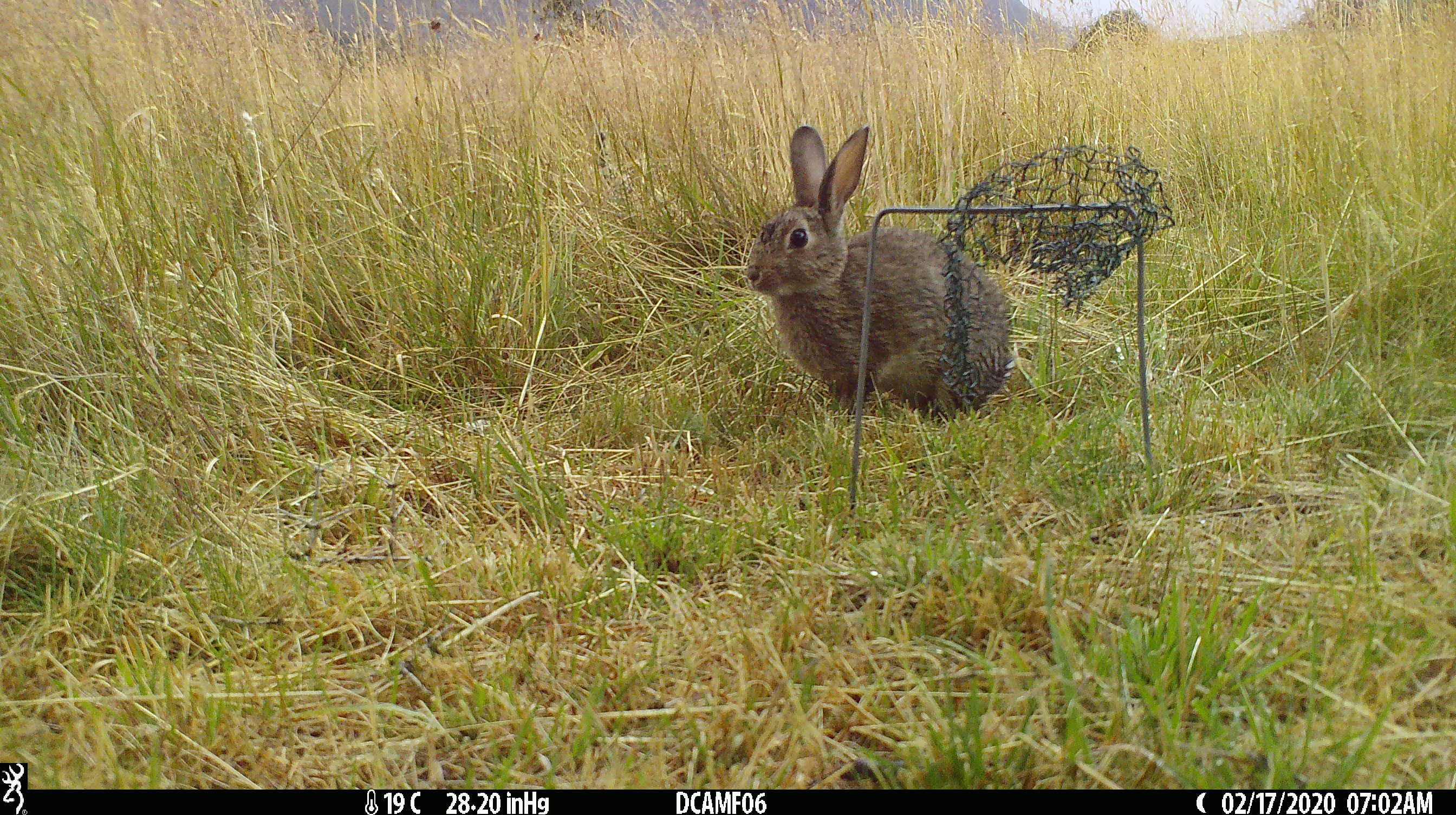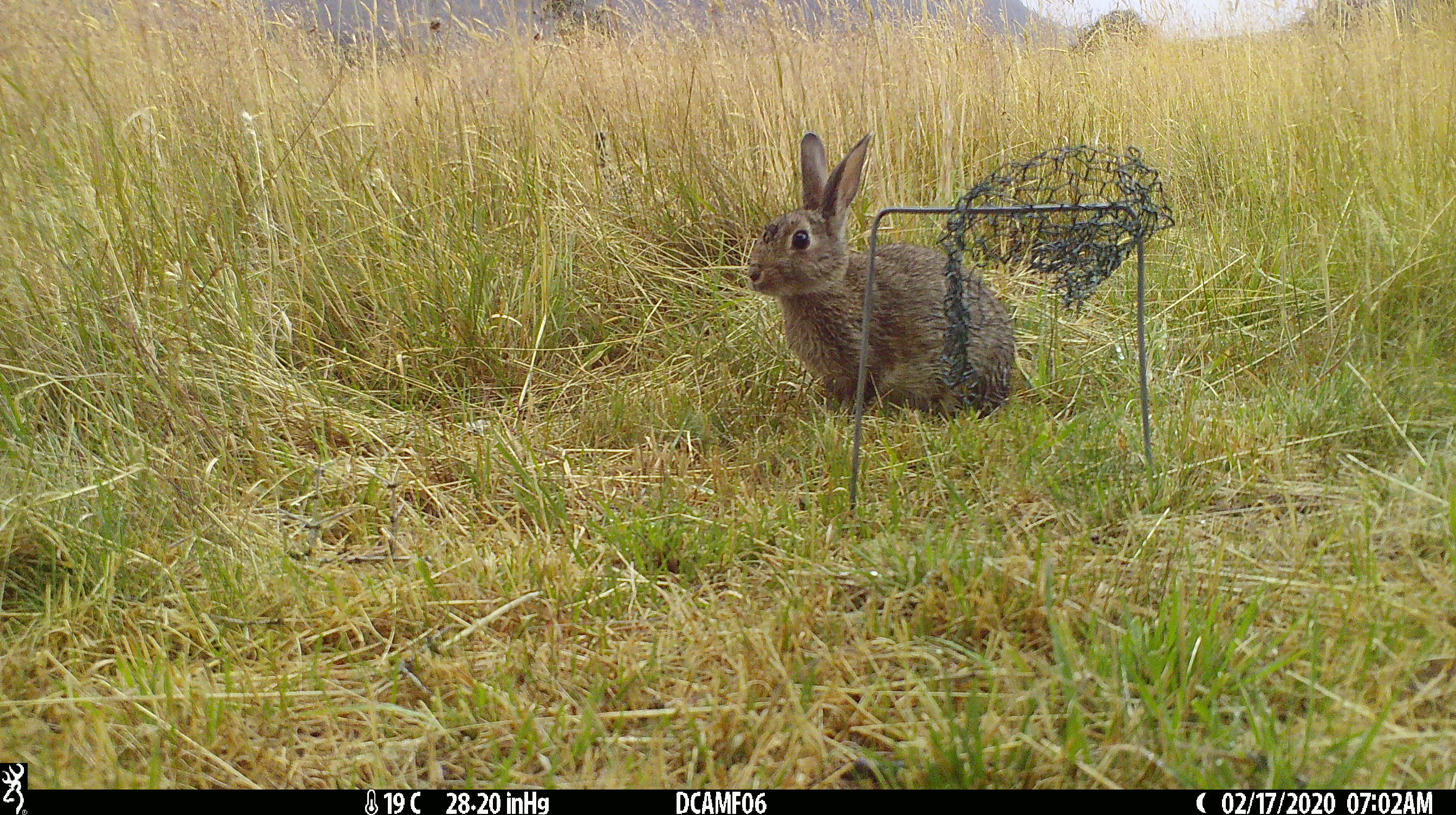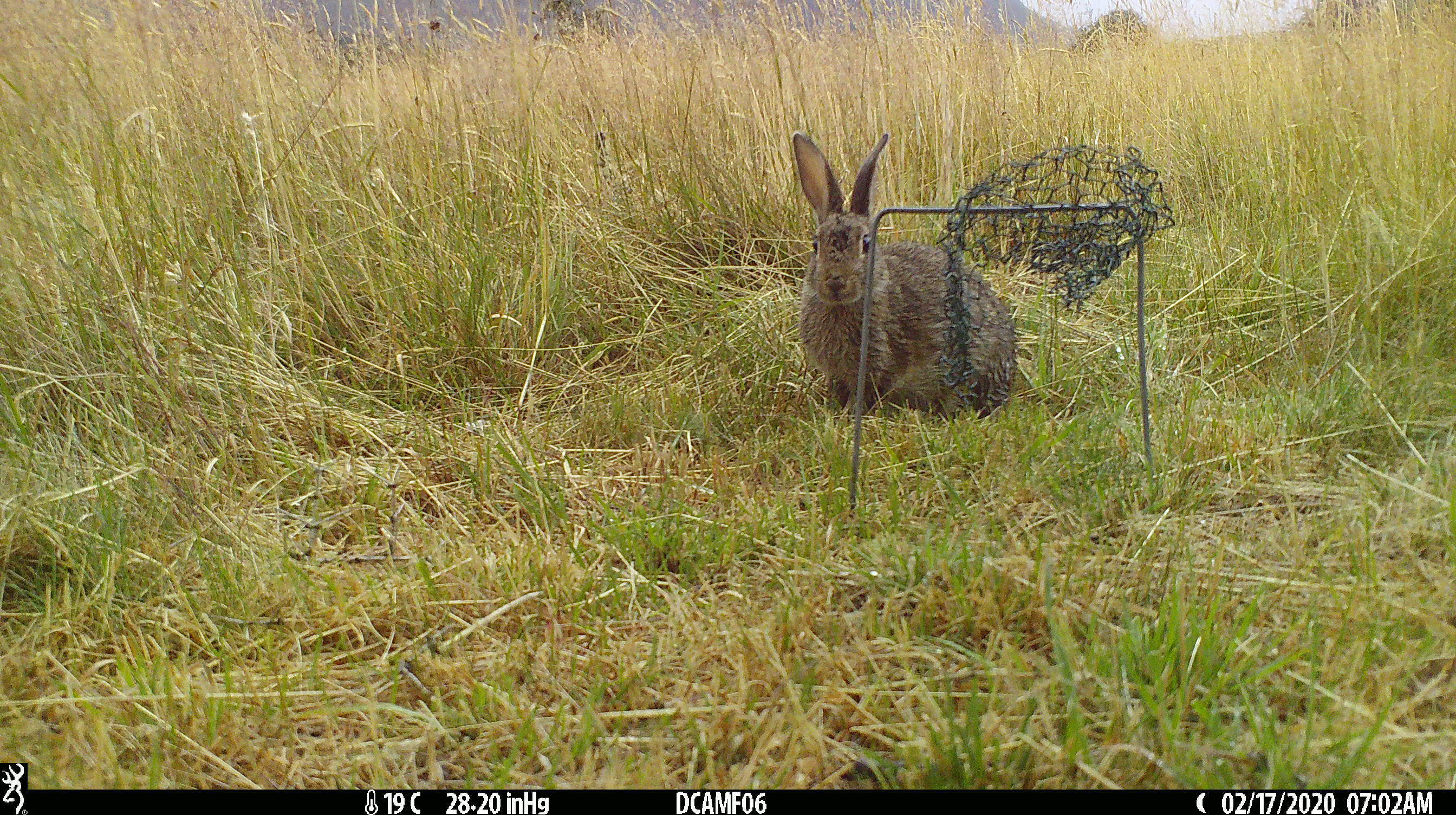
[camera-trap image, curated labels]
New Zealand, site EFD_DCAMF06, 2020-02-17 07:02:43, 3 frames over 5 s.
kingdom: Animalia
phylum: Chordata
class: Mammalia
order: Lagomorpha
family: Leporidae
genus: Oryctolagus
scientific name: Oryctolagus cuniculus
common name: european rabbit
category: rabbit